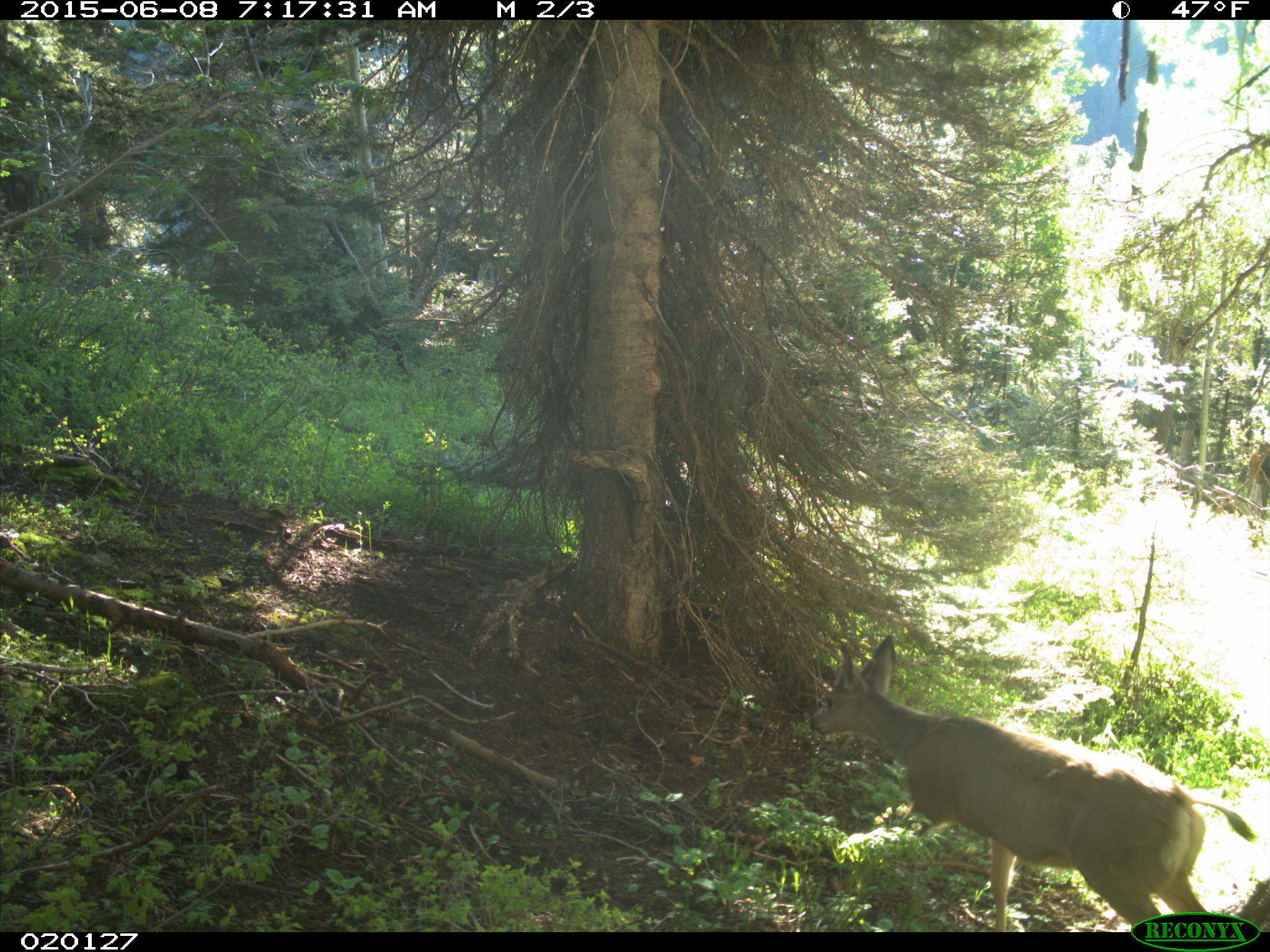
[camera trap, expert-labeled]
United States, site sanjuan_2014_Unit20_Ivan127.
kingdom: Animalia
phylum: Chordata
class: Mammalia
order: Artiodactyla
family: Cervidae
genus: Odocoileus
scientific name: Odocoileus hemionus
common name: mule deer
Odocoileus hemionus (mule deer).